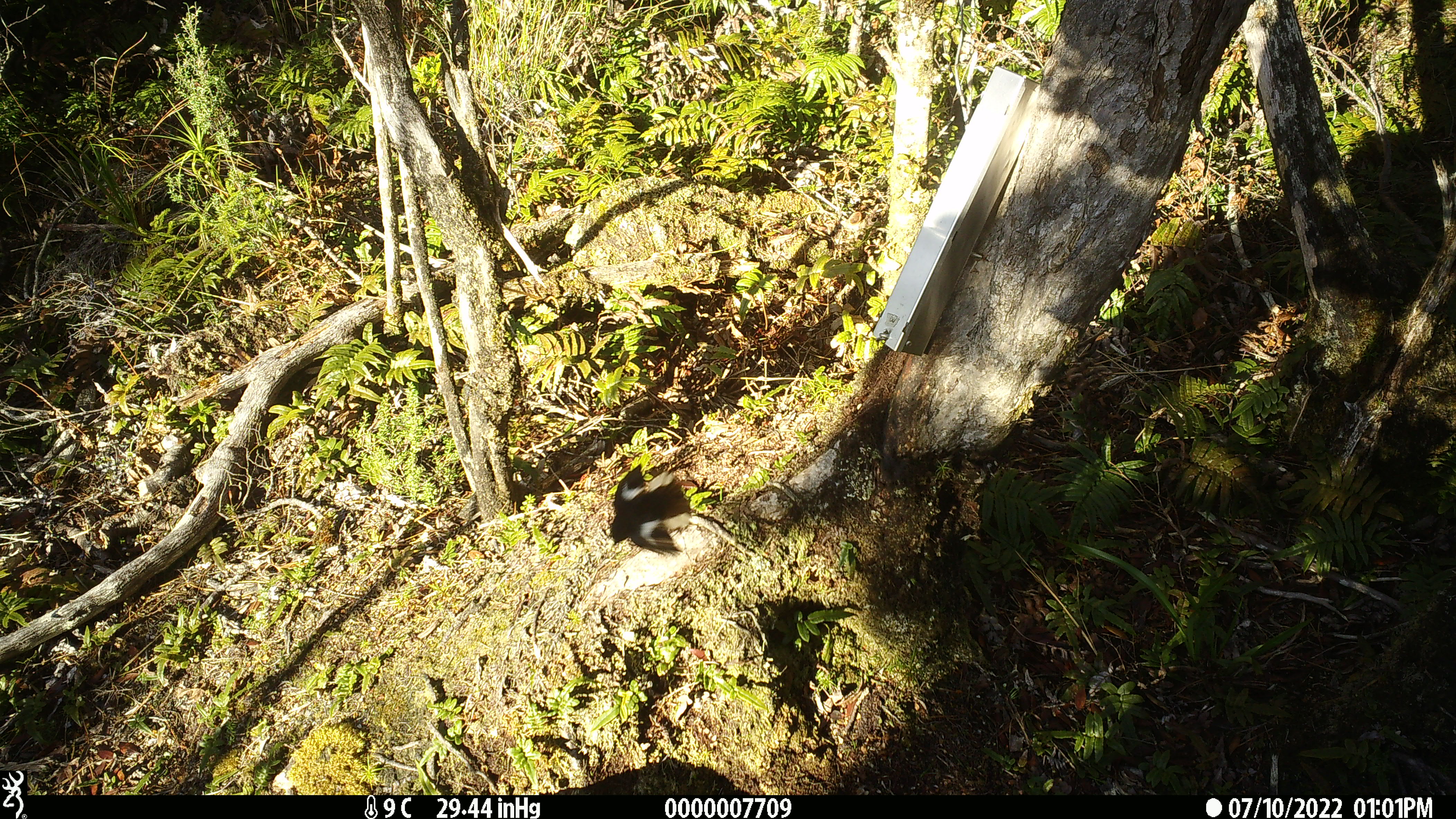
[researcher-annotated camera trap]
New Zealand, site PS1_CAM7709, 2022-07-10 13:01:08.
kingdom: Animalia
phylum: Chordata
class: Aves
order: Passeriformes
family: Petroicidae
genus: Petroica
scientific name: Petroica macrocephala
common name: tomtit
Tomtit (Petroica macrocephala).